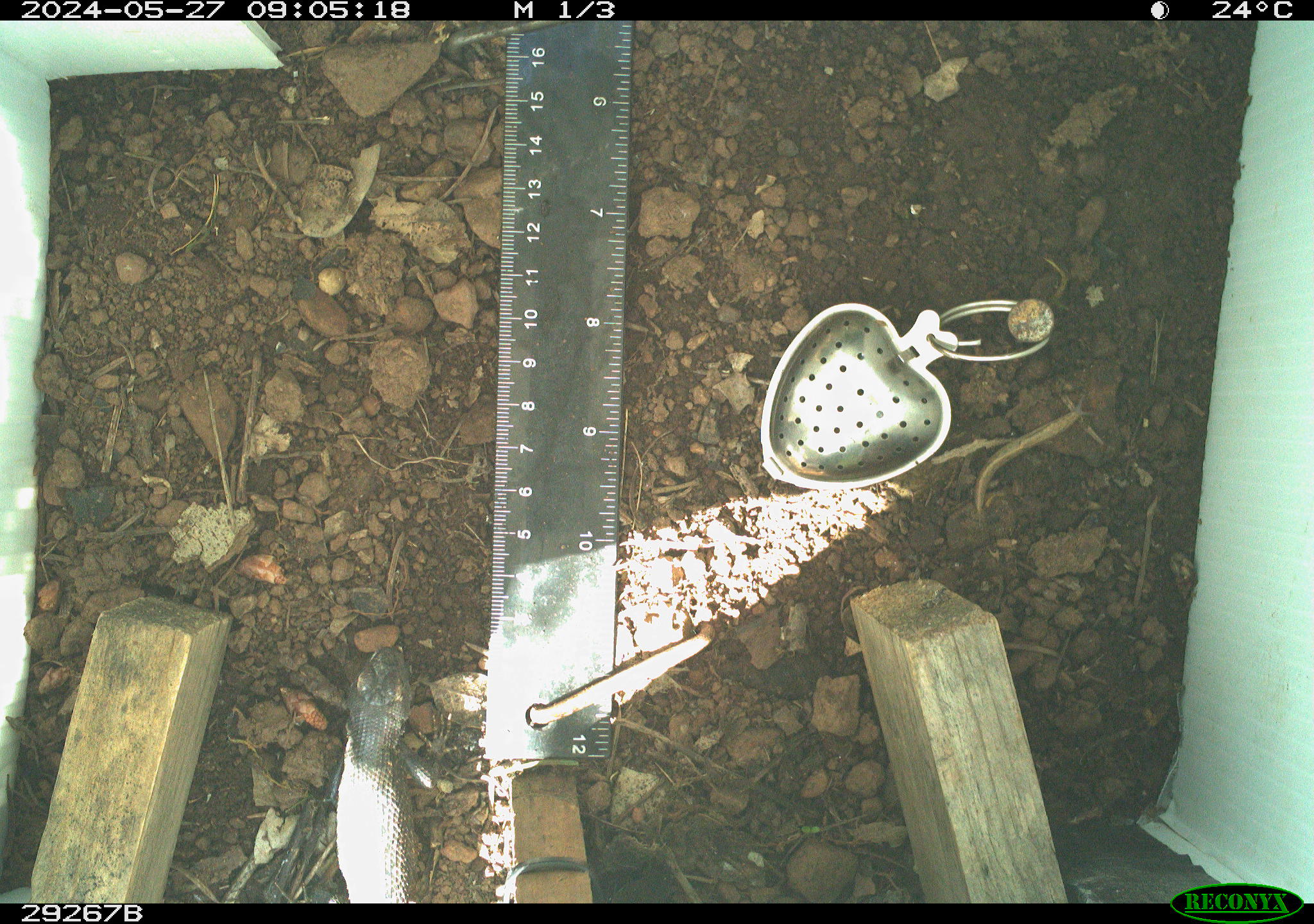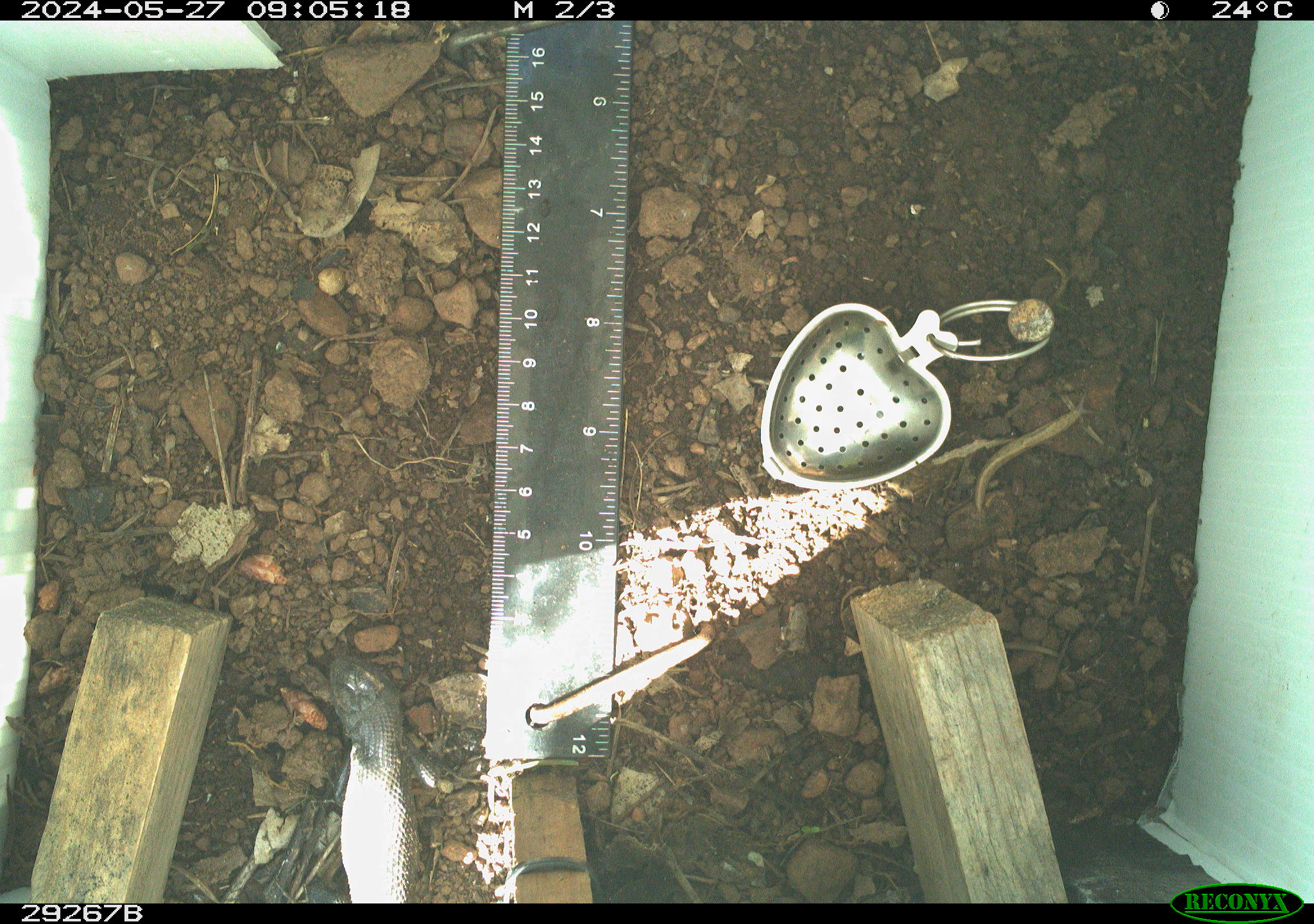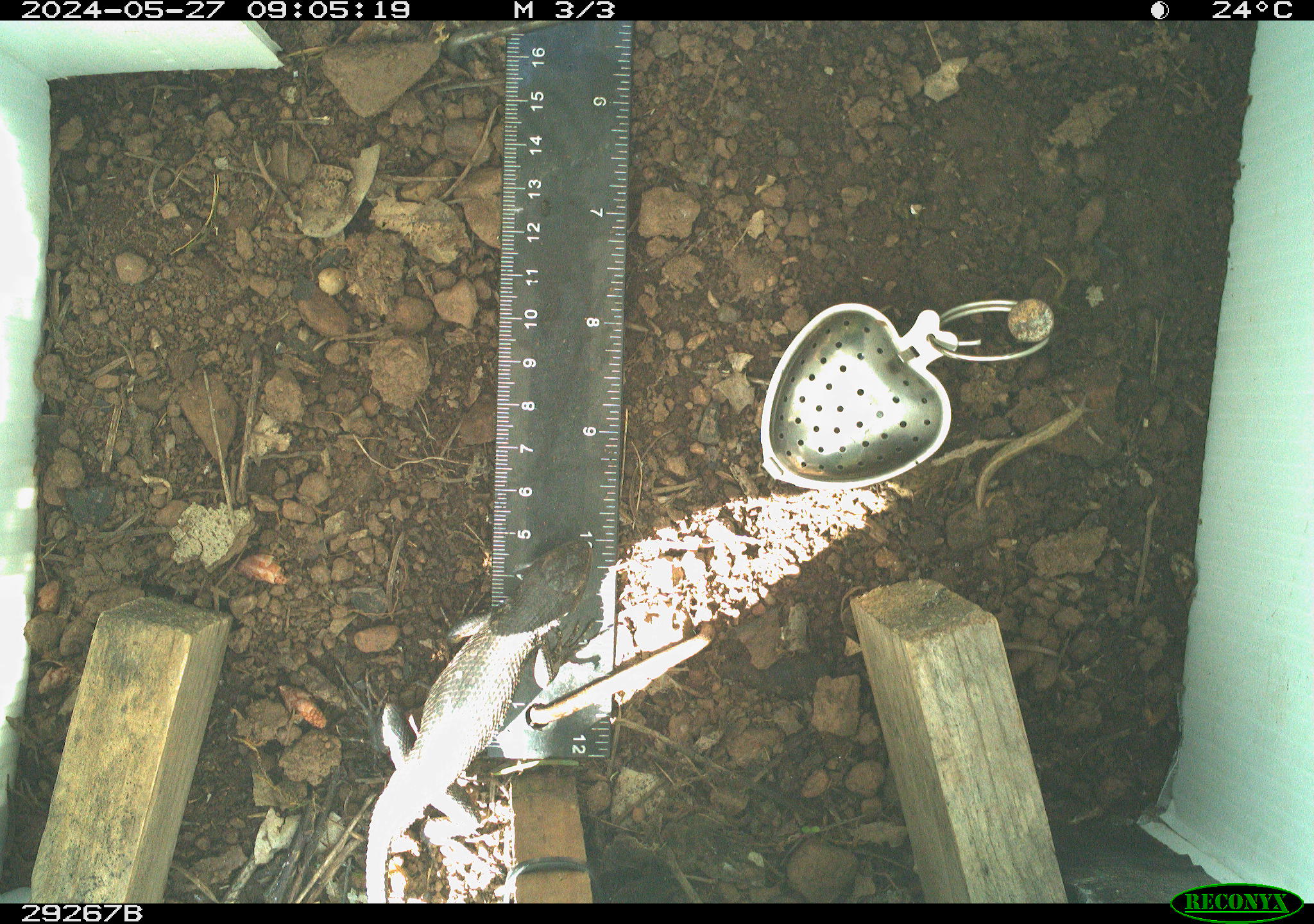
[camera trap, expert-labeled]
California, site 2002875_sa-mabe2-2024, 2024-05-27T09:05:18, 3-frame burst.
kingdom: Animalia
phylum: Chordata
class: Reptilia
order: Squamata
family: Phrynosomatidae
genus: Sceloporus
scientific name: Sceloporus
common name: spiny lizards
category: sceloporus species